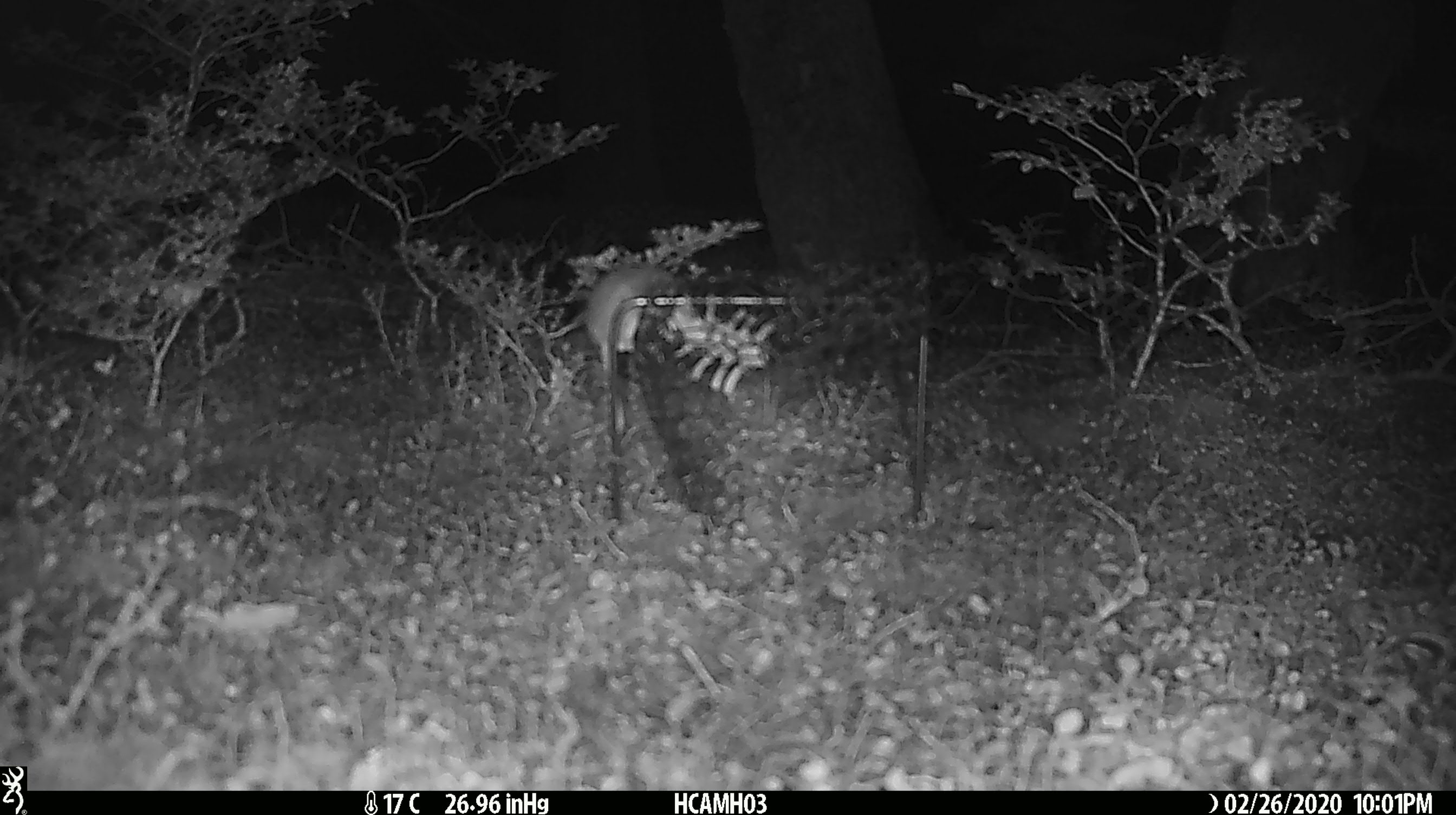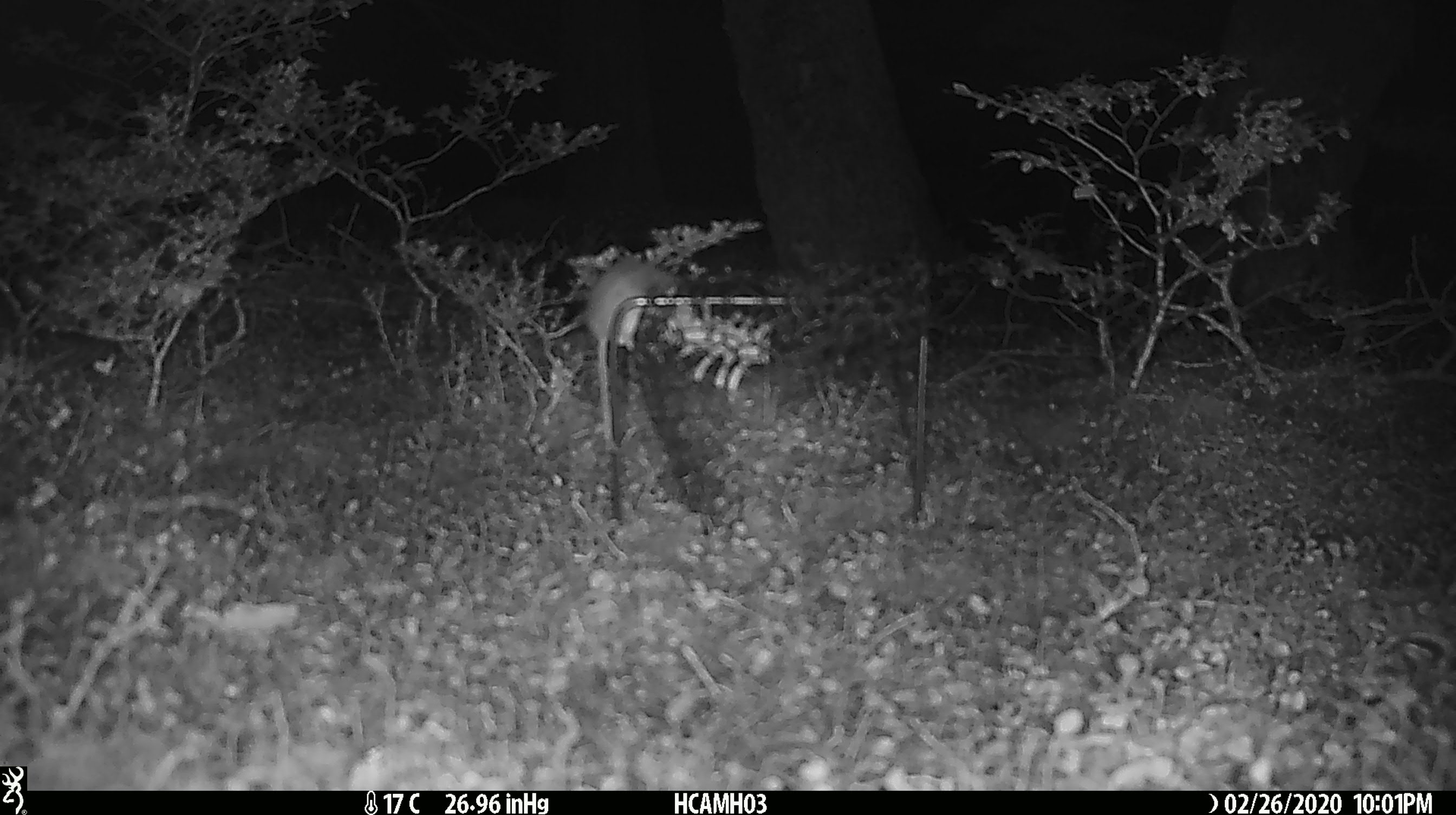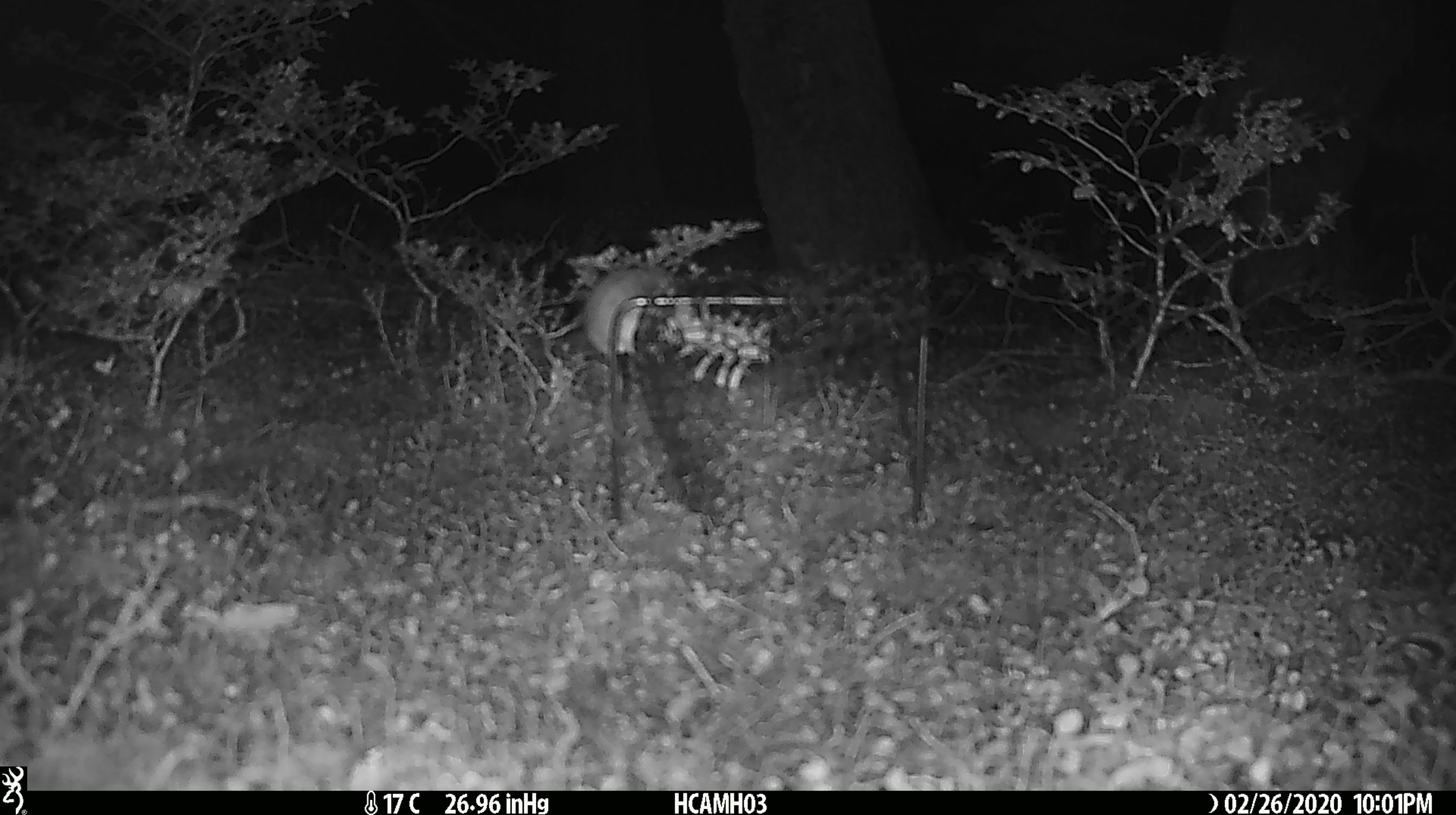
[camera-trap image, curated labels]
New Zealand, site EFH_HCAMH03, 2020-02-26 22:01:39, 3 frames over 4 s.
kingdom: Animalia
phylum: Chordata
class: Mammalia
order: Rodentia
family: Muridae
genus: Mus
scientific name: Mus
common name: mouse